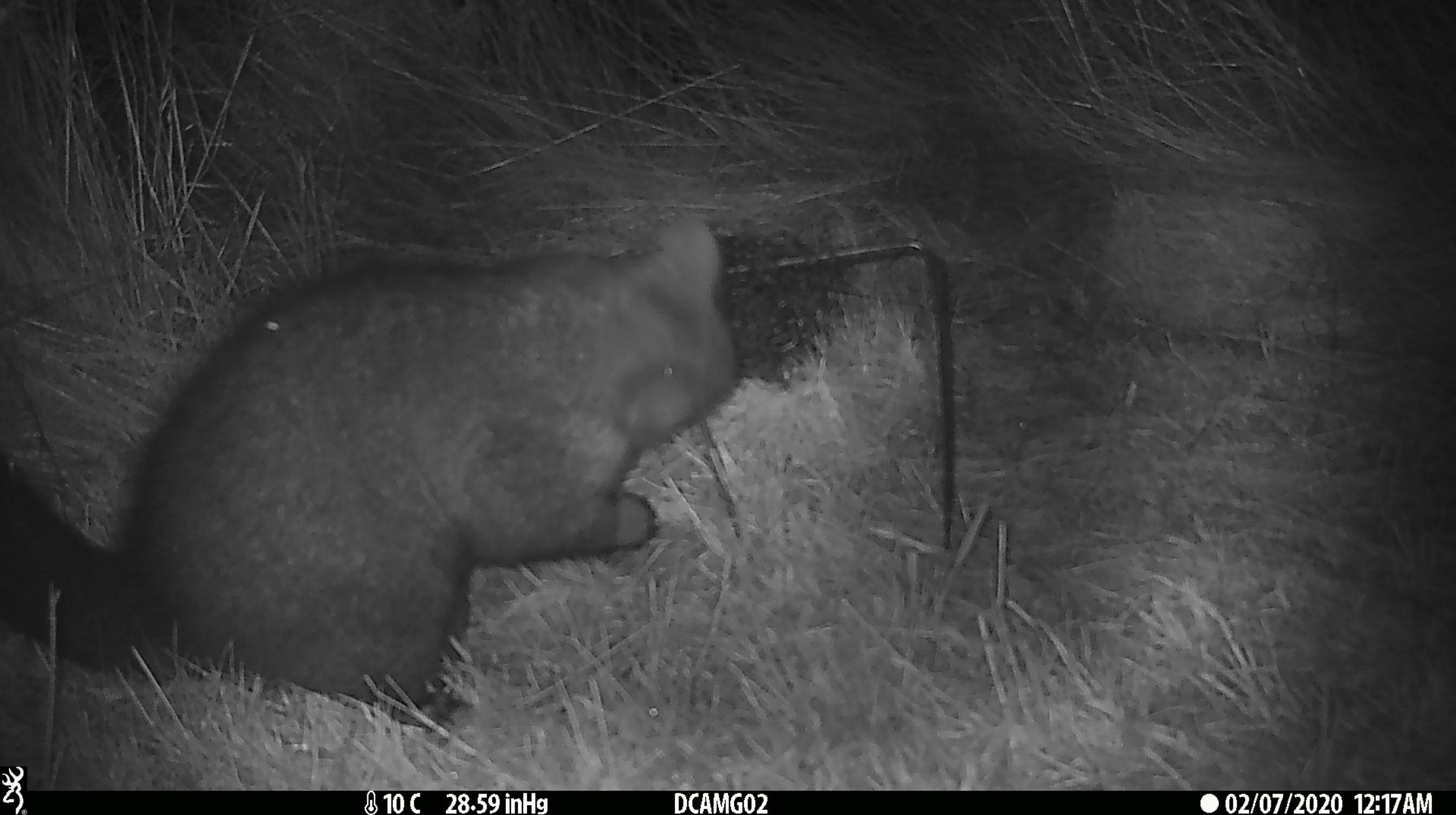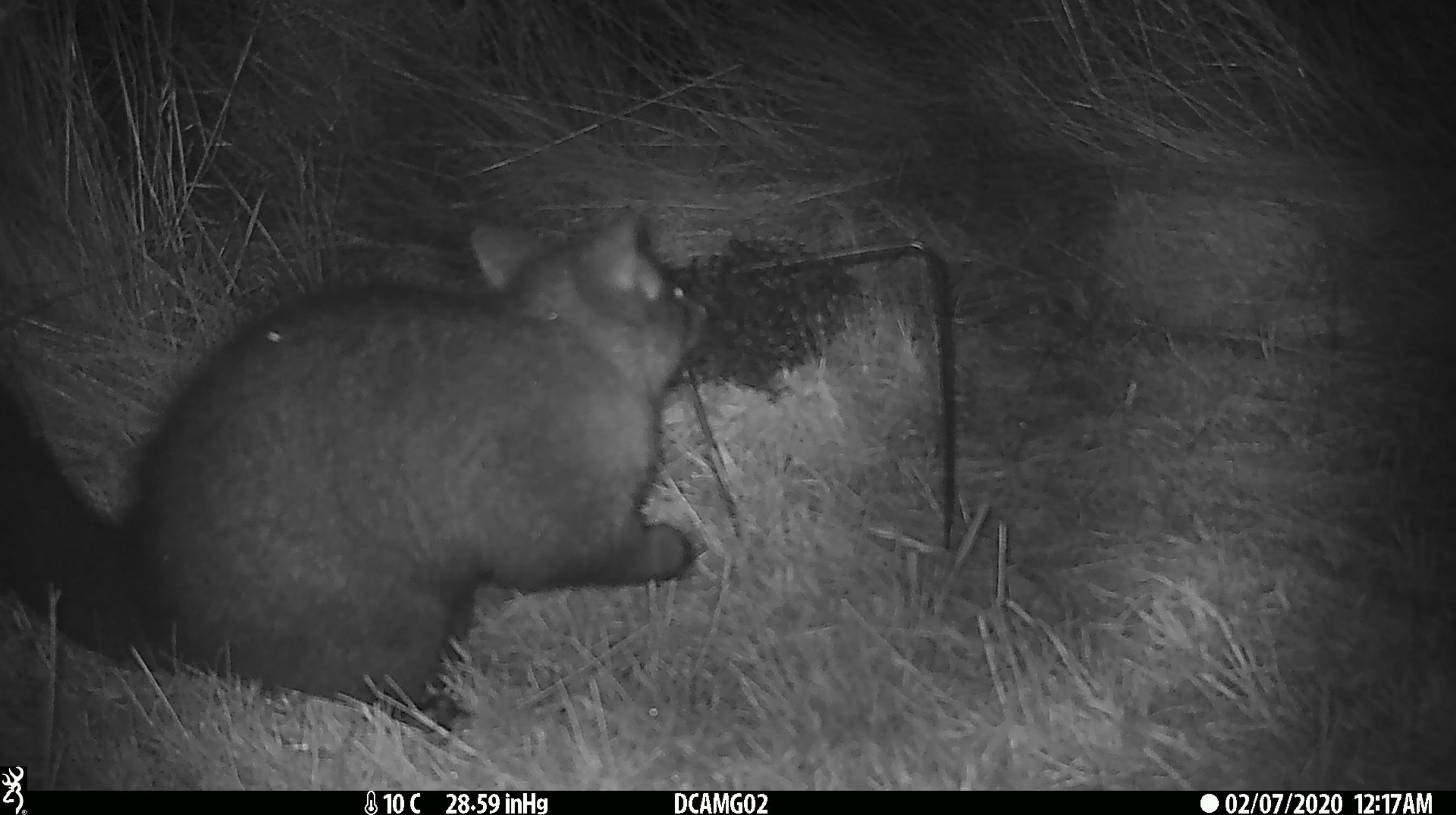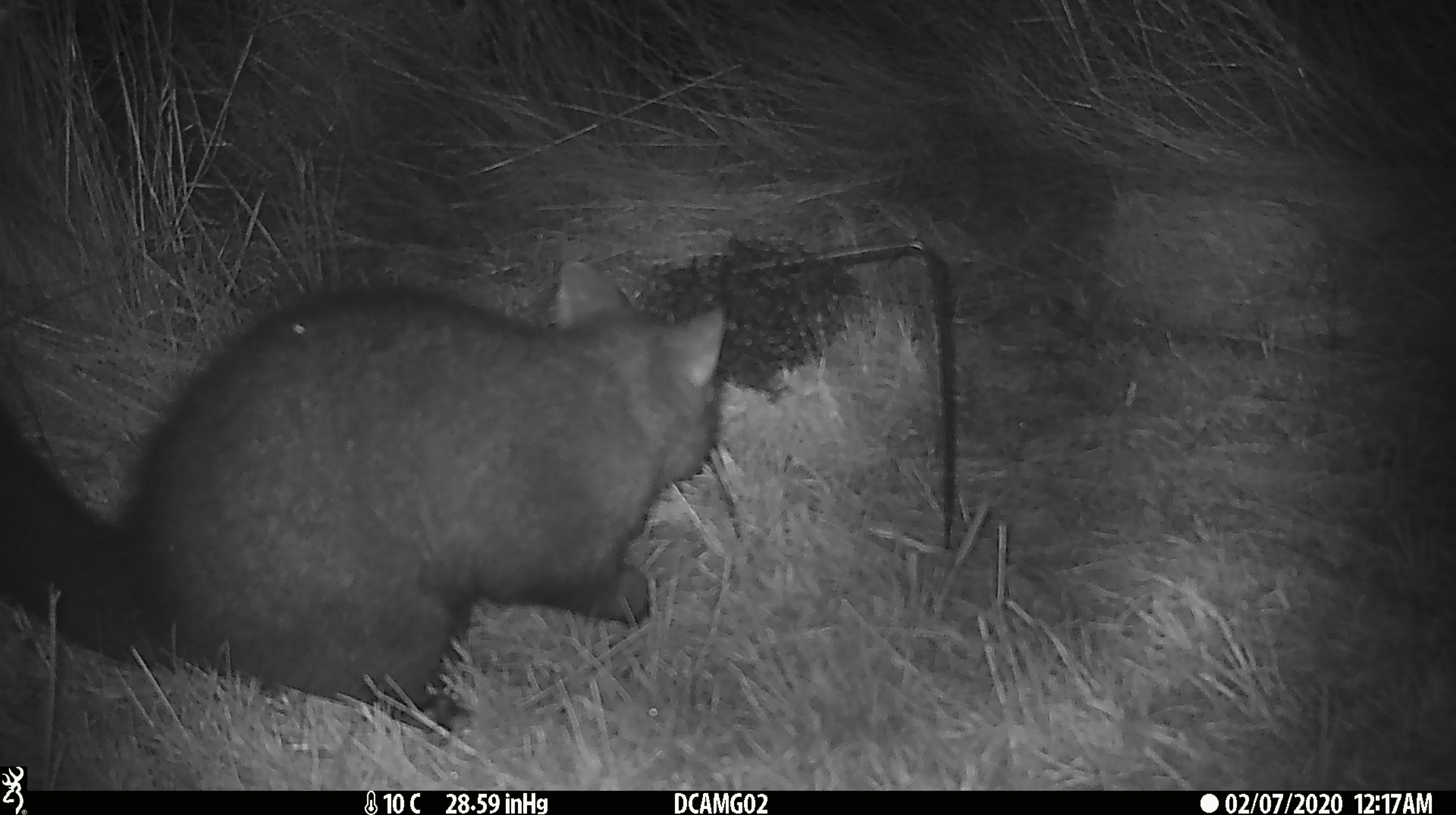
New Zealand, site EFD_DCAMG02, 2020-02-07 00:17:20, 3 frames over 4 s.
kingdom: Animalia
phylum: Chordata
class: Mammalia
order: Diprotodontia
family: Phalangeridae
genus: Trichosurus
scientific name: Trichosurus vulpecula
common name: common brushtail possum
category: possum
Possum (common brushtail possum) (Trichosurus vulpecula).